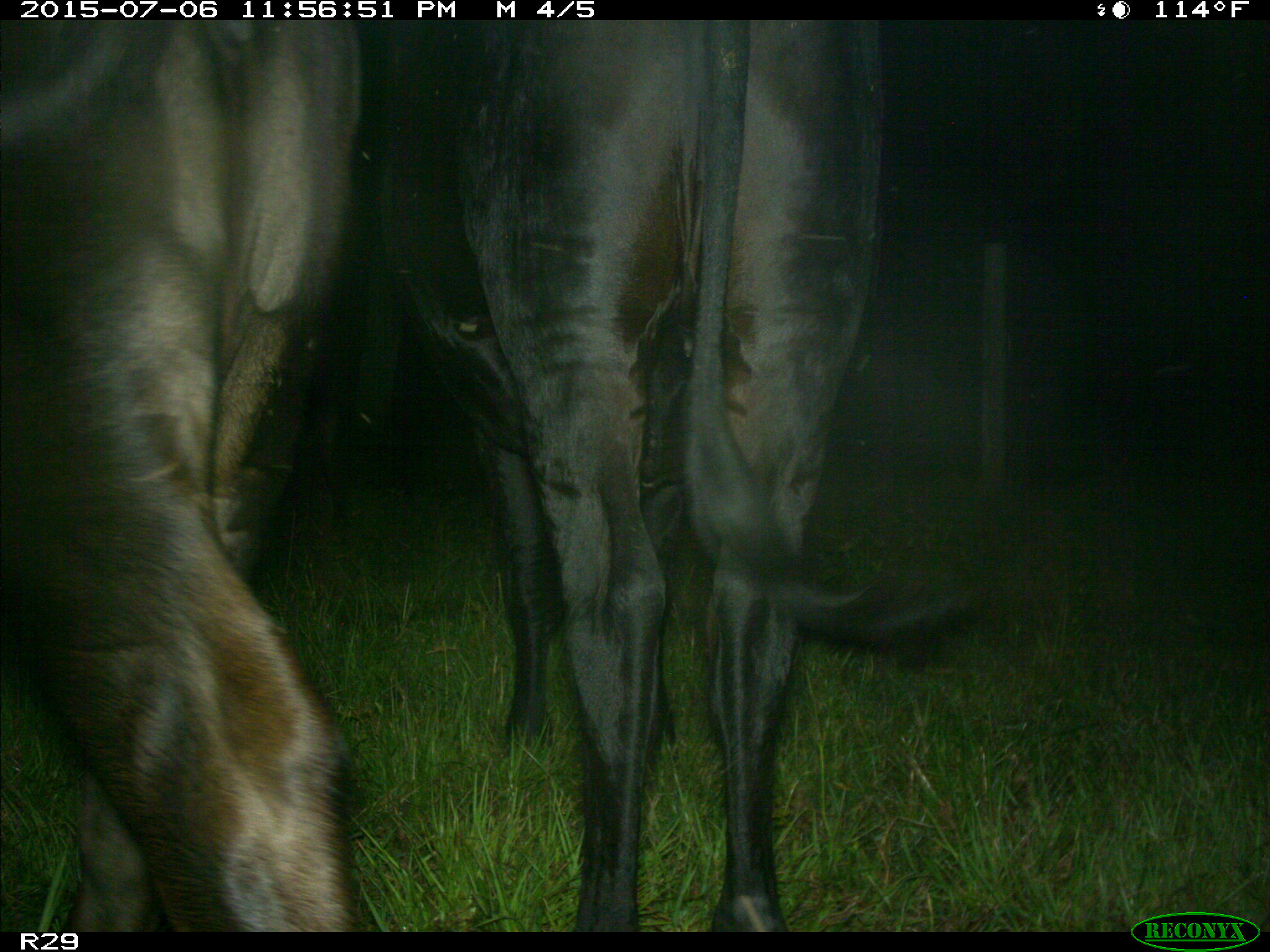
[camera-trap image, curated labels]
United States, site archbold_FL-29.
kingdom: Animalia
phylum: Chordata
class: Mammalia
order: Artiodactyla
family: Bovidae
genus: Bos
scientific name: Bos taurus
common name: domestic cow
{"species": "Bos taurus (domestic cow)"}